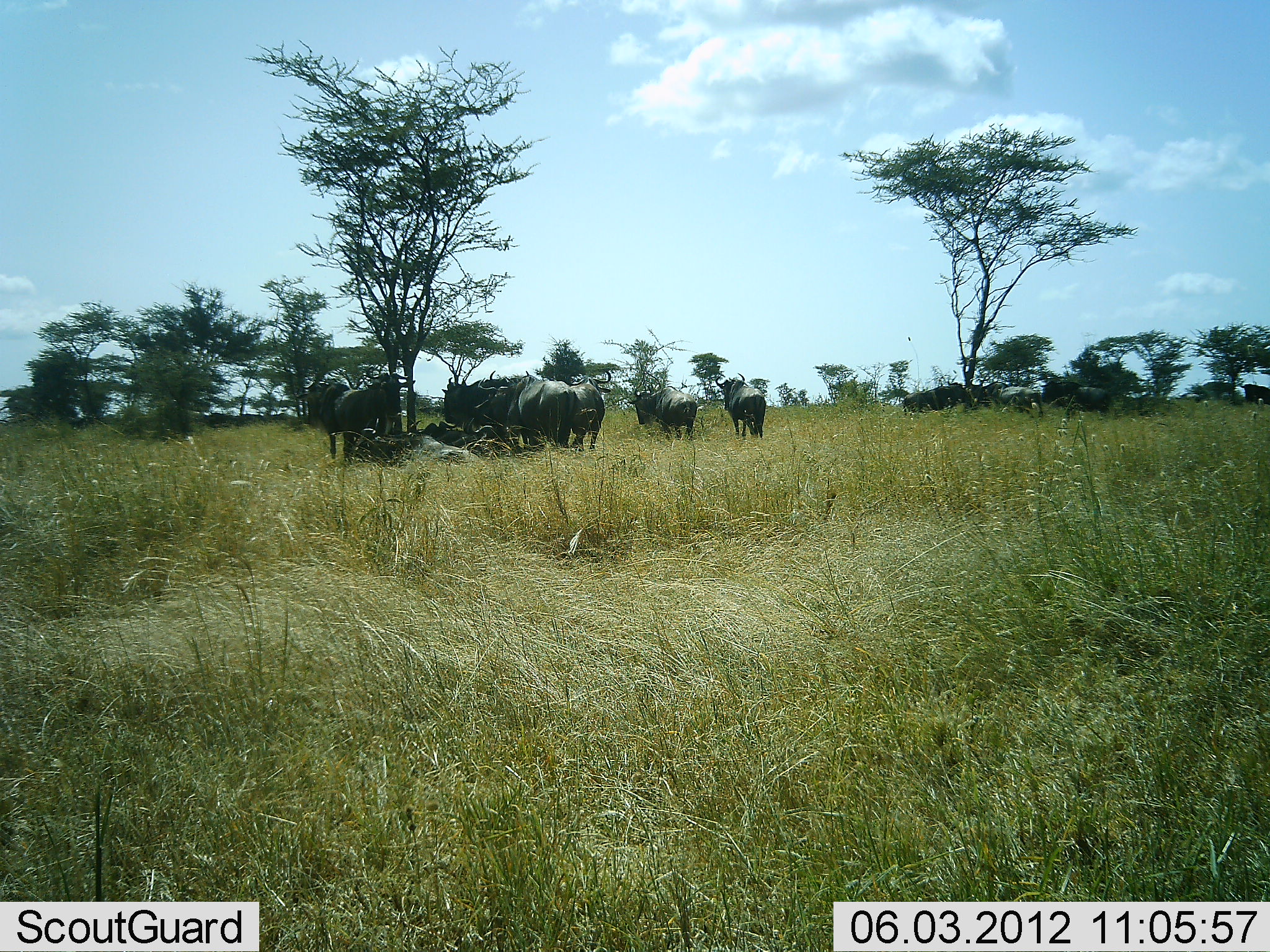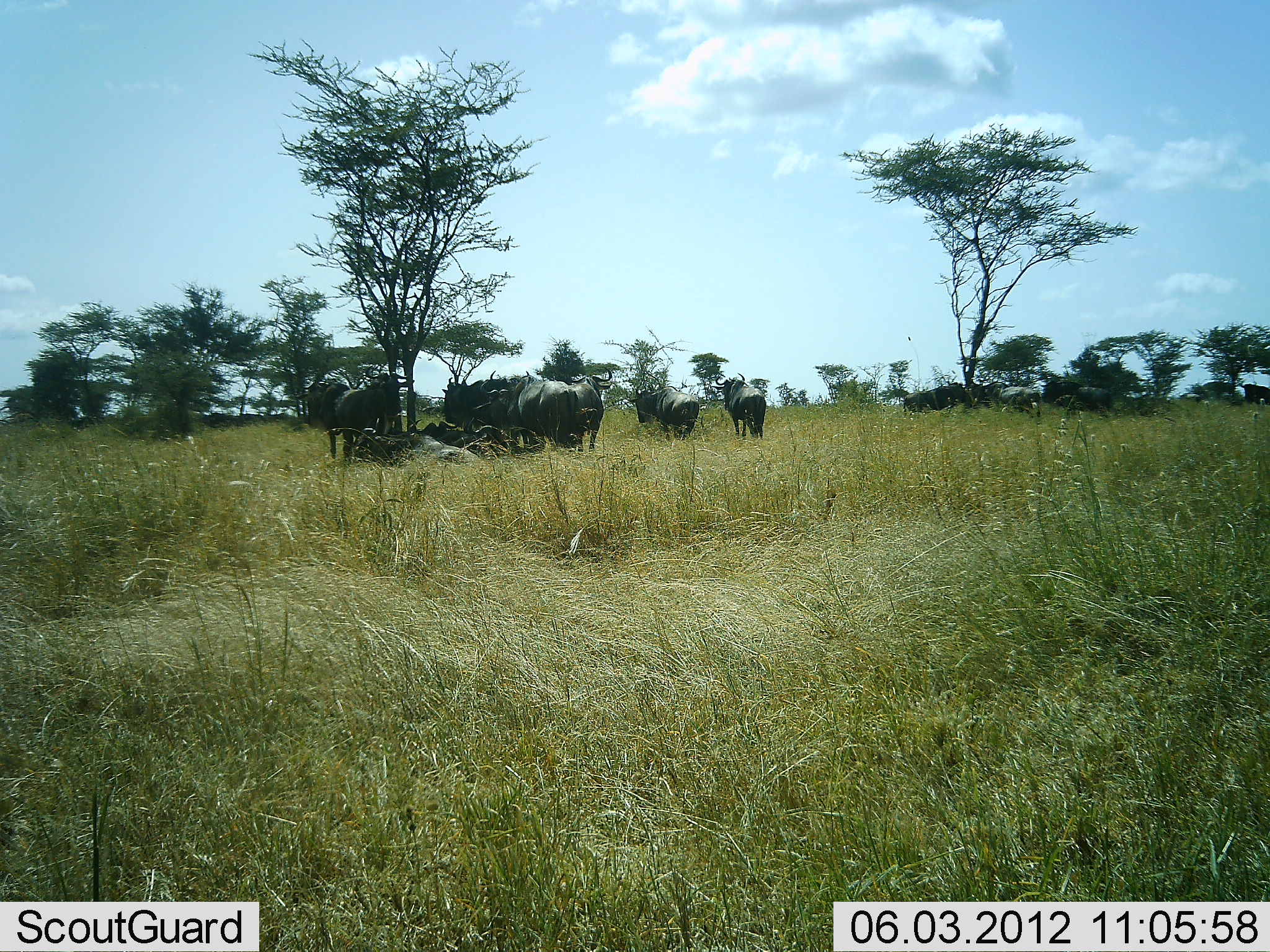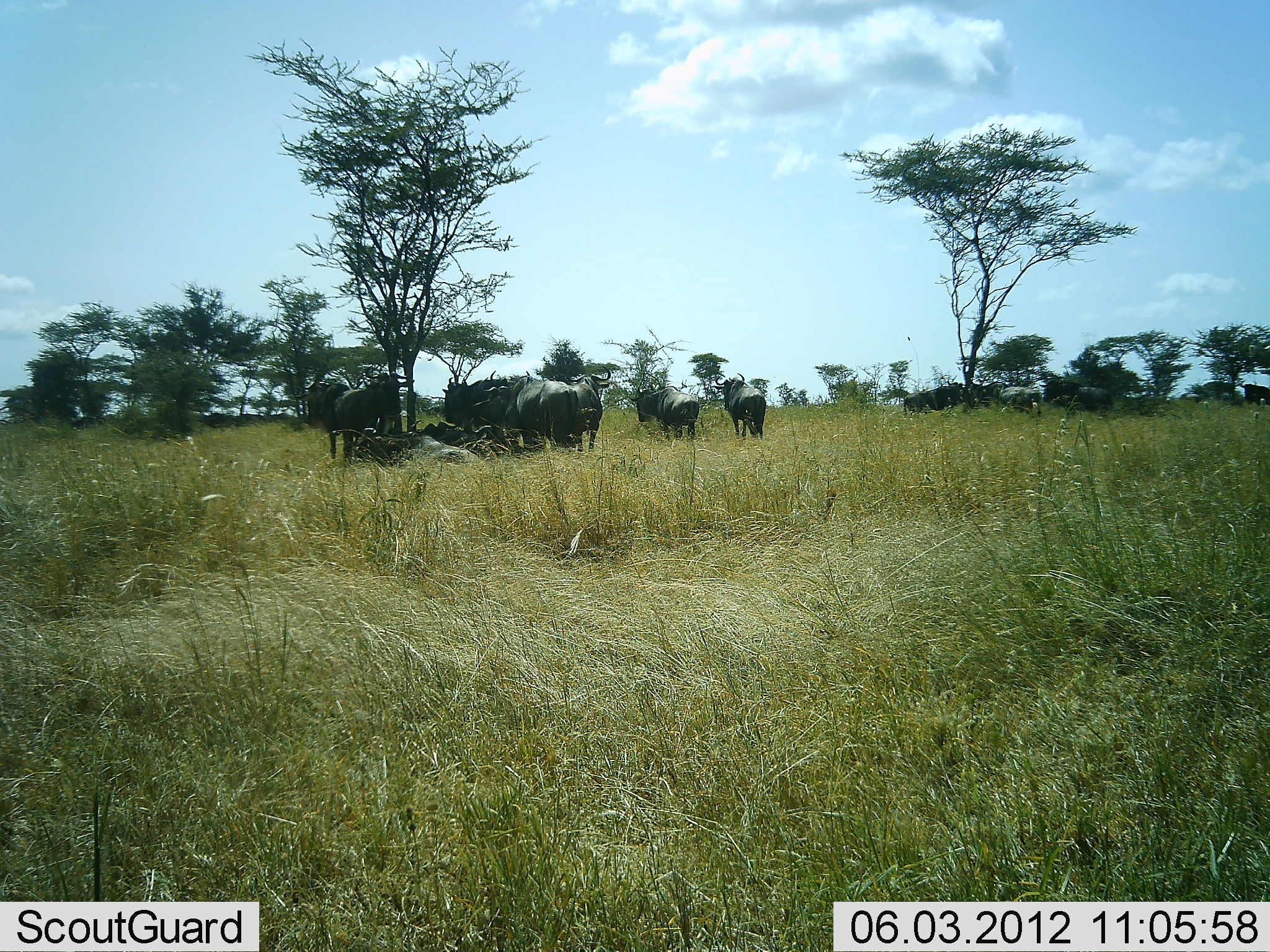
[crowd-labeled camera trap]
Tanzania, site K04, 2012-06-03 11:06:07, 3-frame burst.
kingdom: Animalia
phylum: Chordata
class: Mammalia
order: Artiodactyla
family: Bovidae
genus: Connochaetes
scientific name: Connochaetes taurinus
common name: blue wildebeest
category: wildebeest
Wildebeest (blue wildebeest) (Connochaetes taurinus), count 11-50. Behavior (volunteer vote fractions): standing 70%, resting 90%, moving 0%, interacting 0%. Young present (vote fraction): 0%. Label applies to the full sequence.